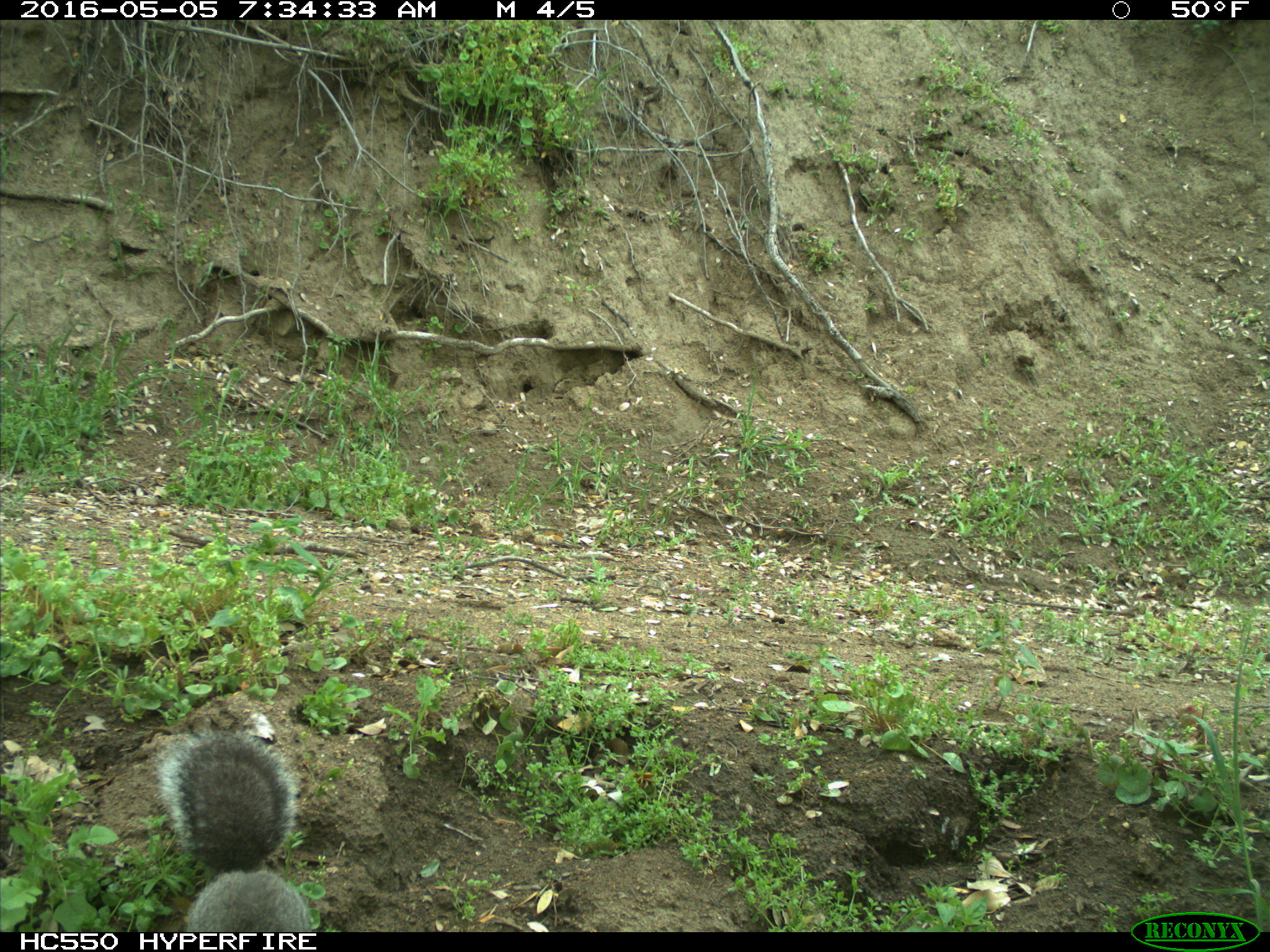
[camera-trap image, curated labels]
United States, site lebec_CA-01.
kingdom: Animalia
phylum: Chordata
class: Mammalia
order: Rodentia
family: Sciuridae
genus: Sciurus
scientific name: Sciurus carolinensis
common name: eastern gray squirrel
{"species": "Sciurus carolinensis (eastern gray squirrel)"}